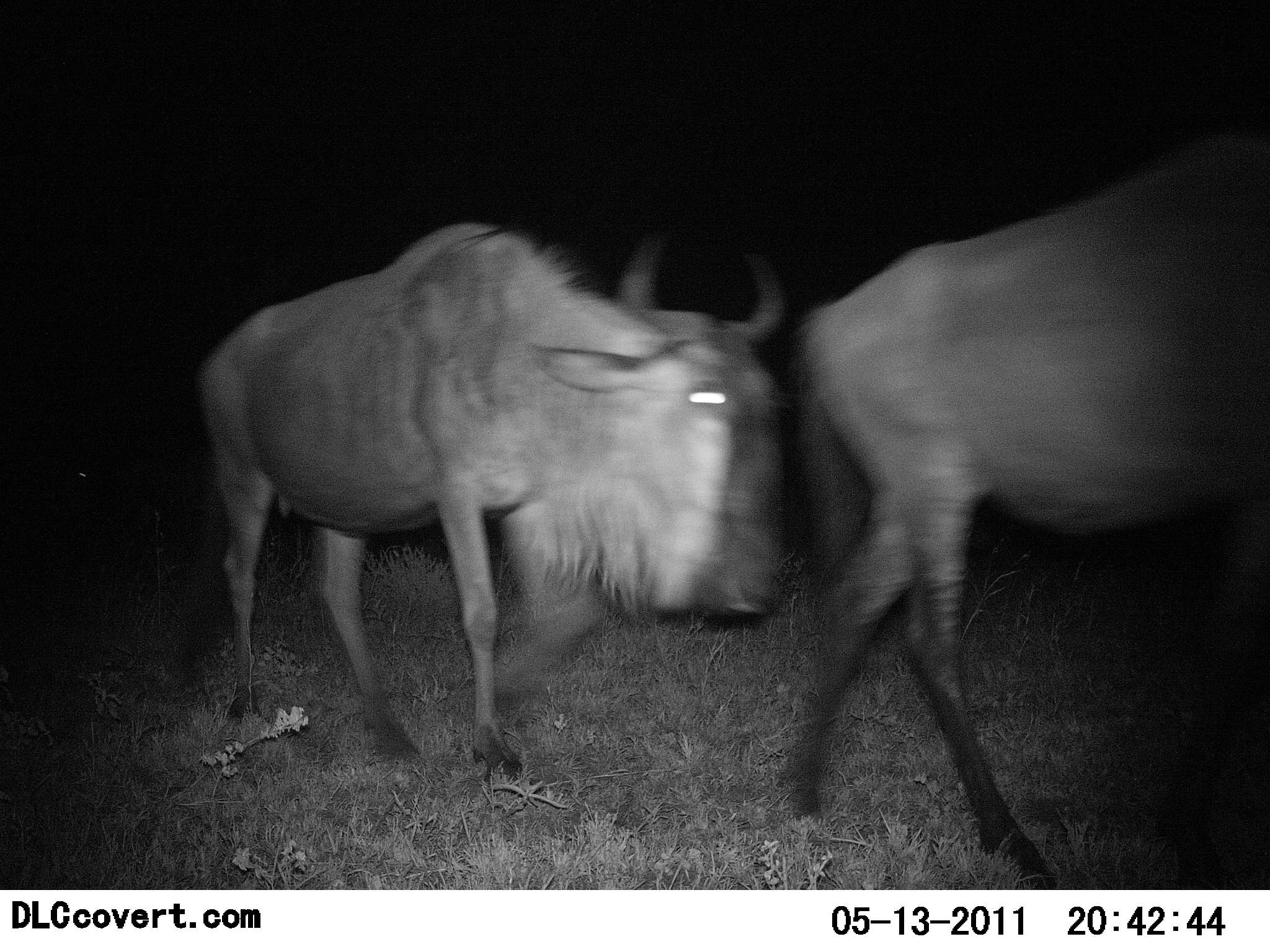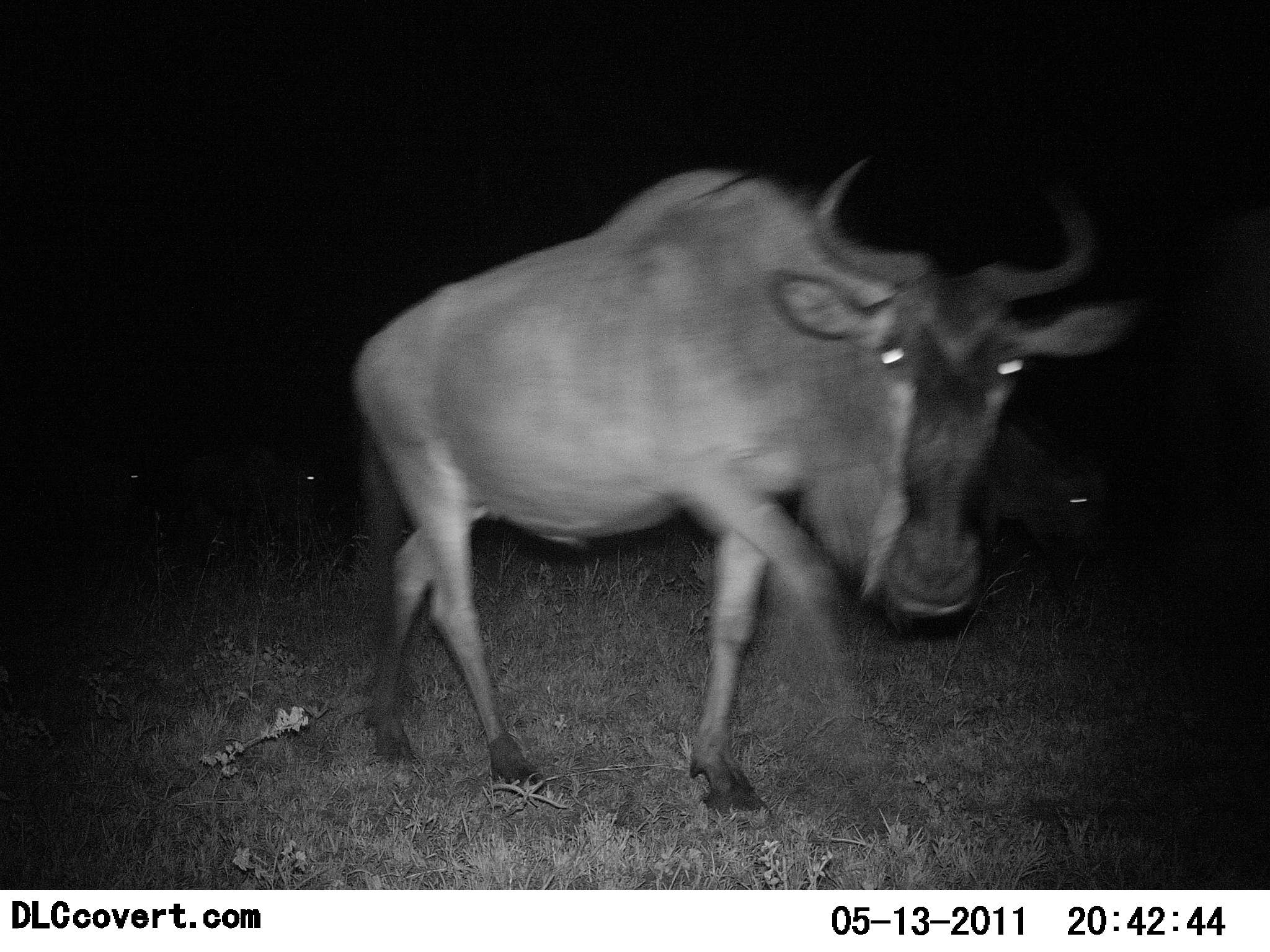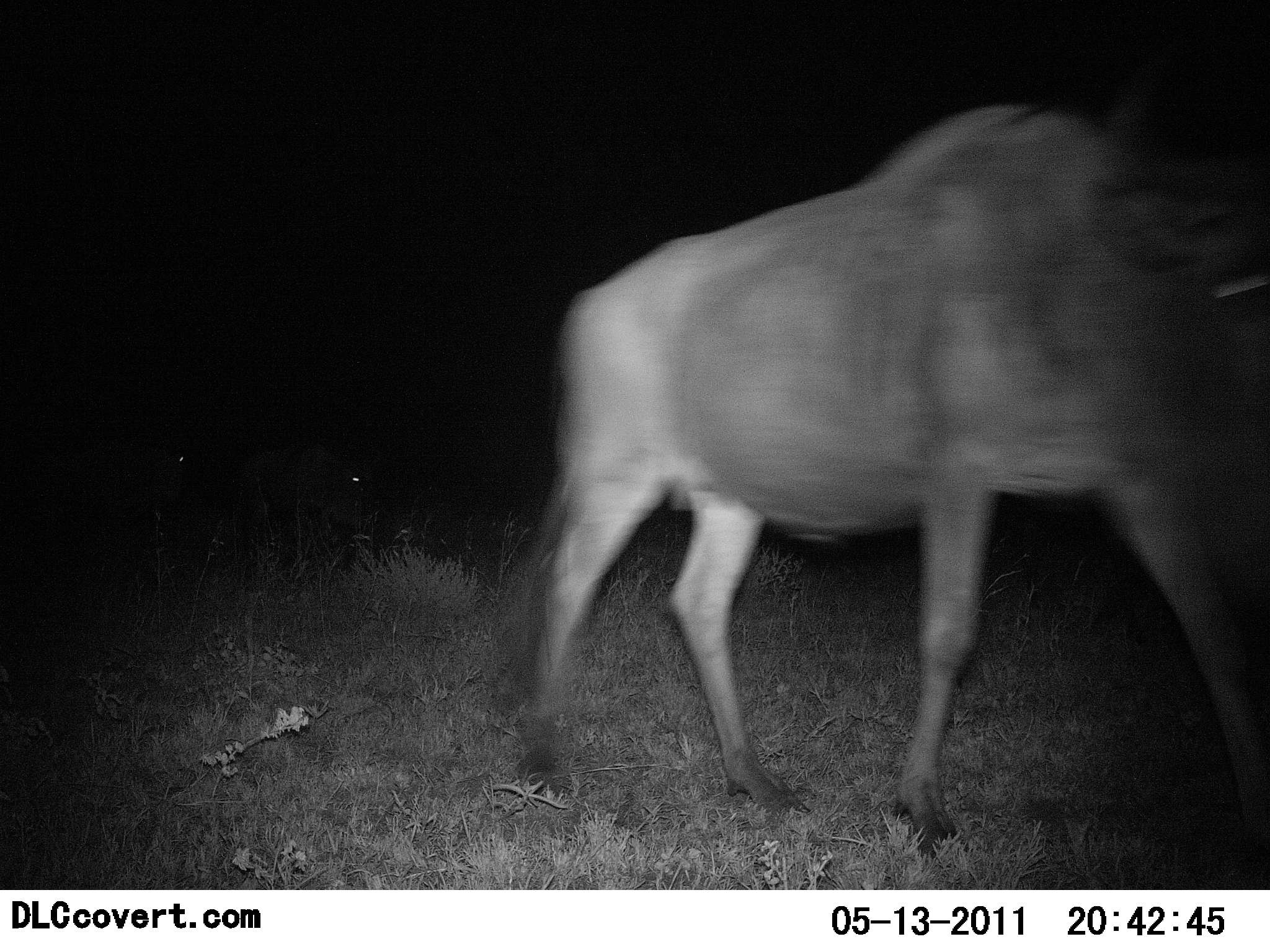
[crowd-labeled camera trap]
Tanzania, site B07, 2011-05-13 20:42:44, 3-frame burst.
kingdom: Animalia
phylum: Chordata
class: Mammalia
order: Artiodactyla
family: Bovidae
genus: Connochaetes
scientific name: Connochaetes taurinus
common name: blue wildebeest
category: wildebeest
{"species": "wildebeest (blue wildebeest) (Connochaetes taurinus)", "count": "2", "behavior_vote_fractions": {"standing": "8%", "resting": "0%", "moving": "100%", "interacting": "0%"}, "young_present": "0%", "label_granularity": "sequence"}